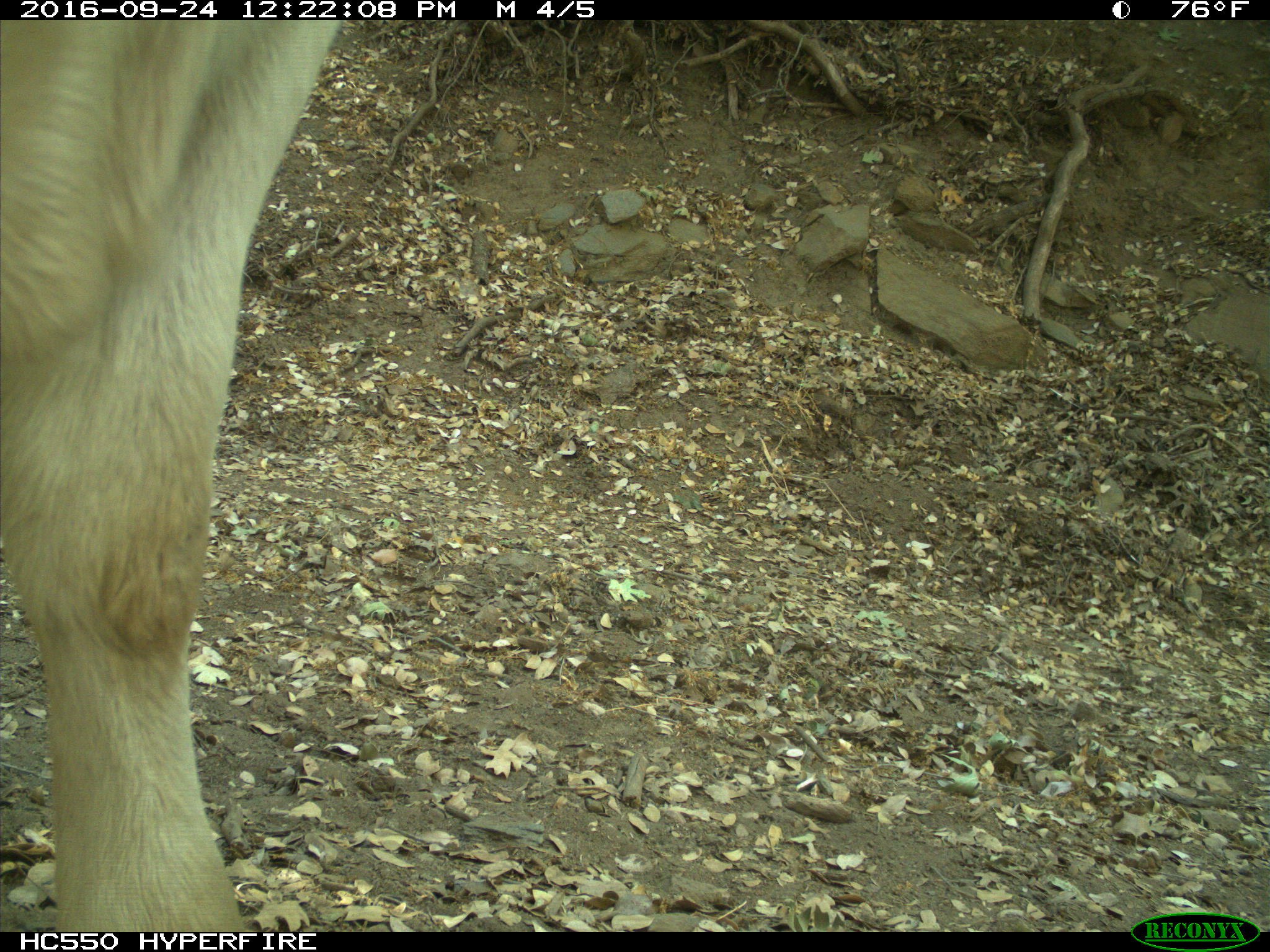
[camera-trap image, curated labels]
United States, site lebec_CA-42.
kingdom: Animalia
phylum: Chordata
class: Mammalia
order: Artiodactyla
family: Bovidae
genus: Bos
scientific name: Bos taurus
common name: domestic cow